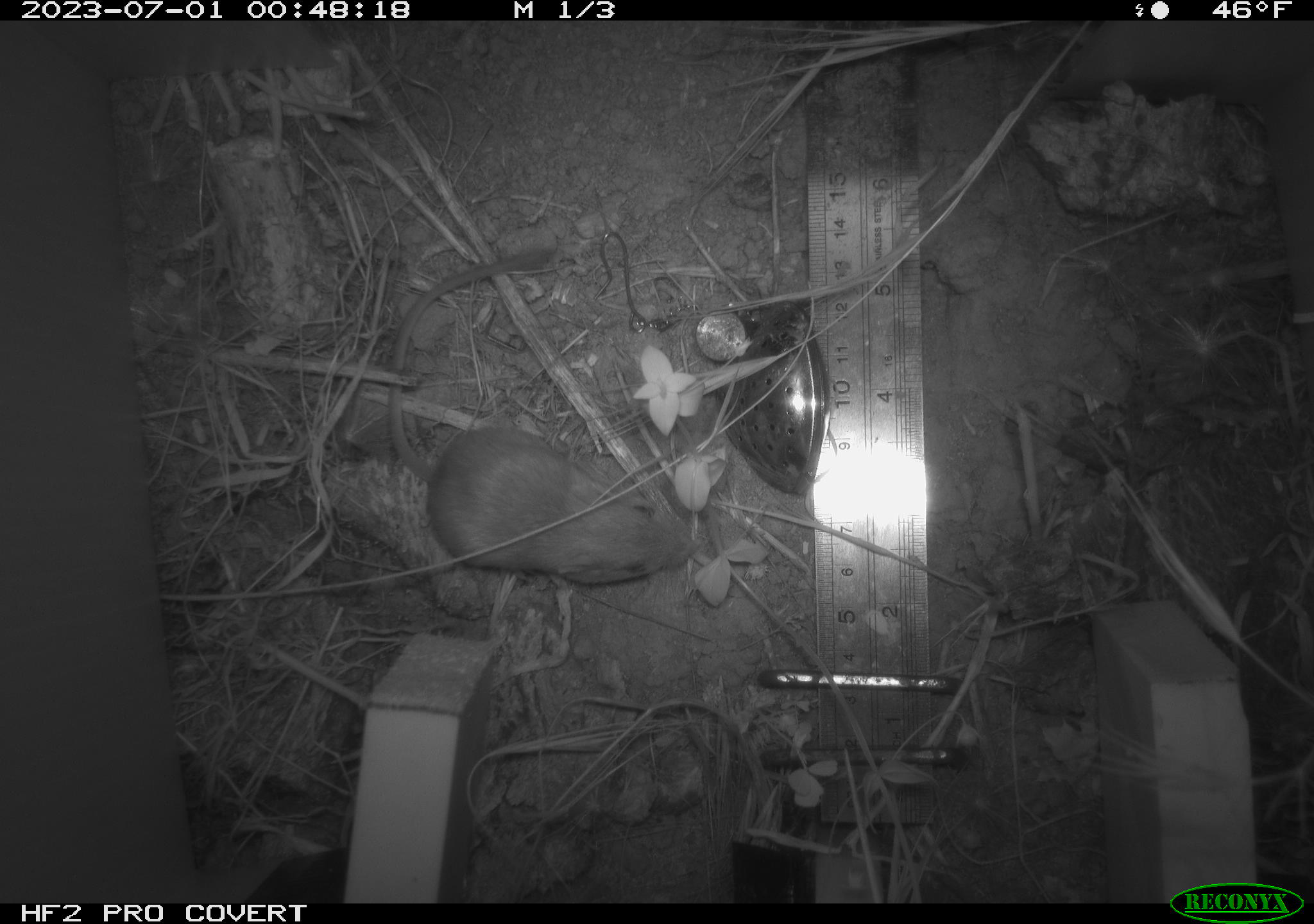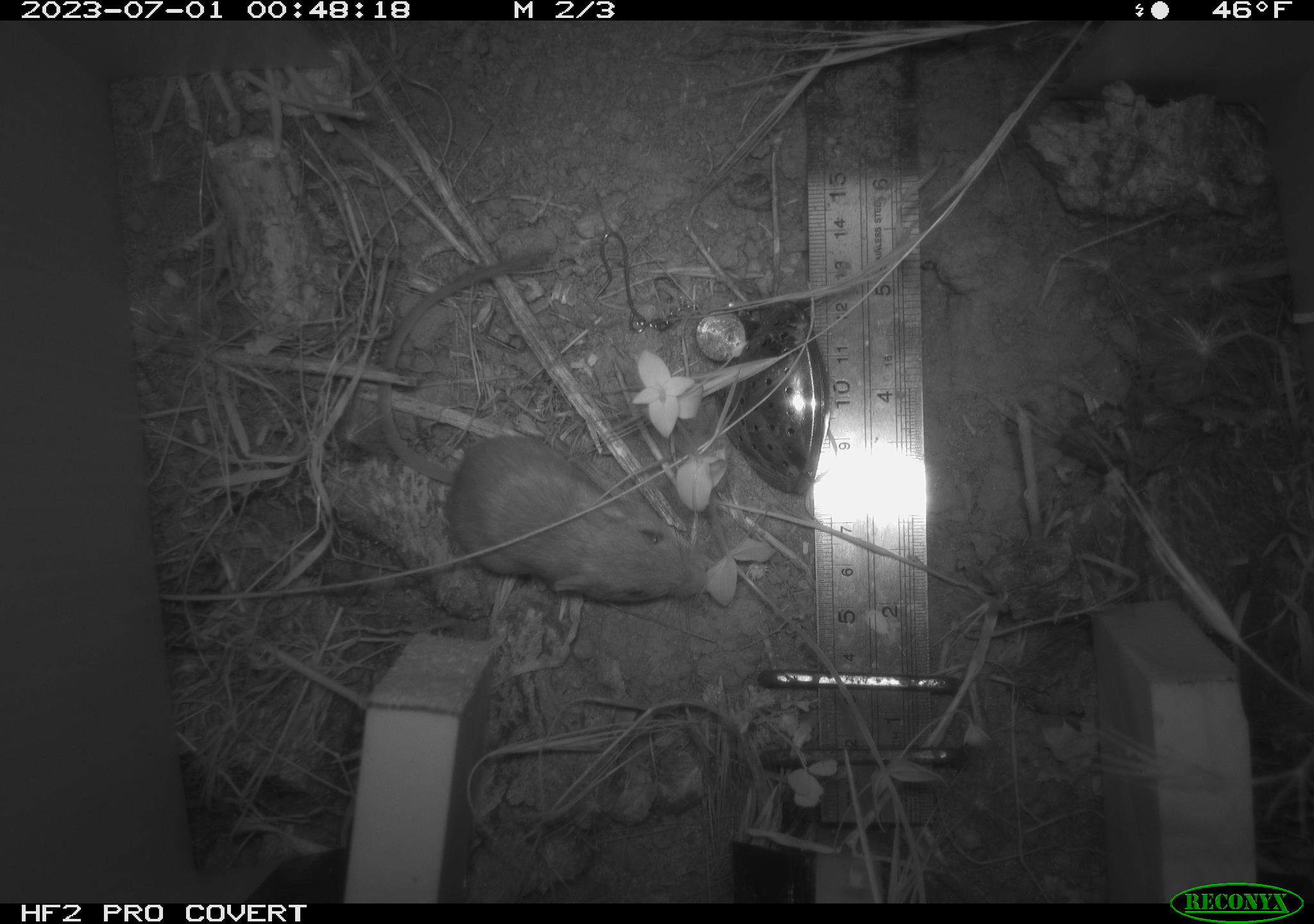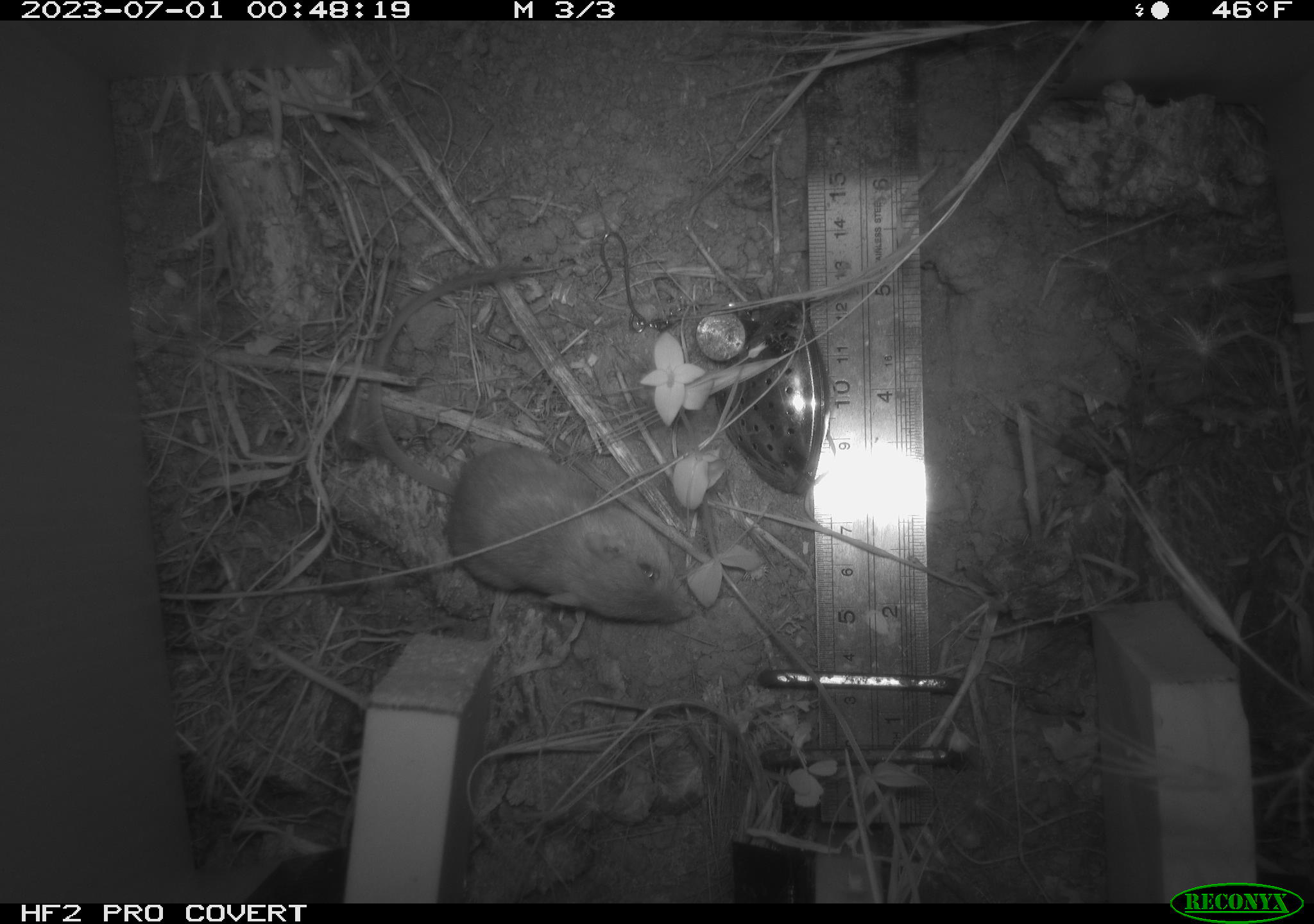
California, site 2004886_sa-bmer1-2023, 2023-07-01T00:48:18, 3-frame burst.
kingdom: Animalia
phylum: Chordata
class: Mammalia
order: Rodentia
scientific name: Rodentia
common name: mouse species